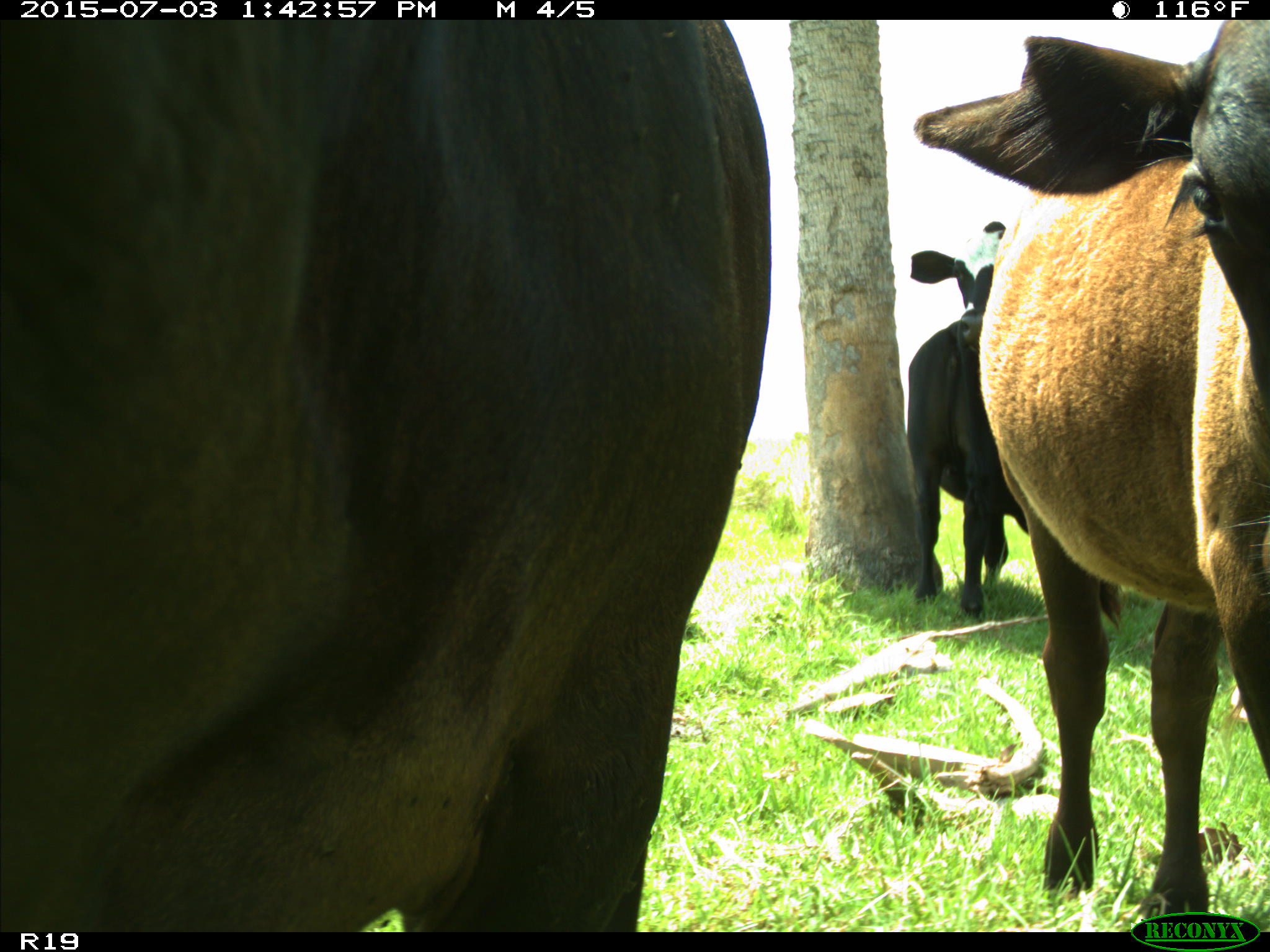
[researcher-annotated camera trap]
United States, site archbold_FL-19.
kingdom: Animalia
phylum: Chordata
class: Mammalia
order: Artiodactyla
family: Bovidae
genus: Bos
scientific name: Bos taurus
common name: domestic cow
Bos taurus (domestic cow).